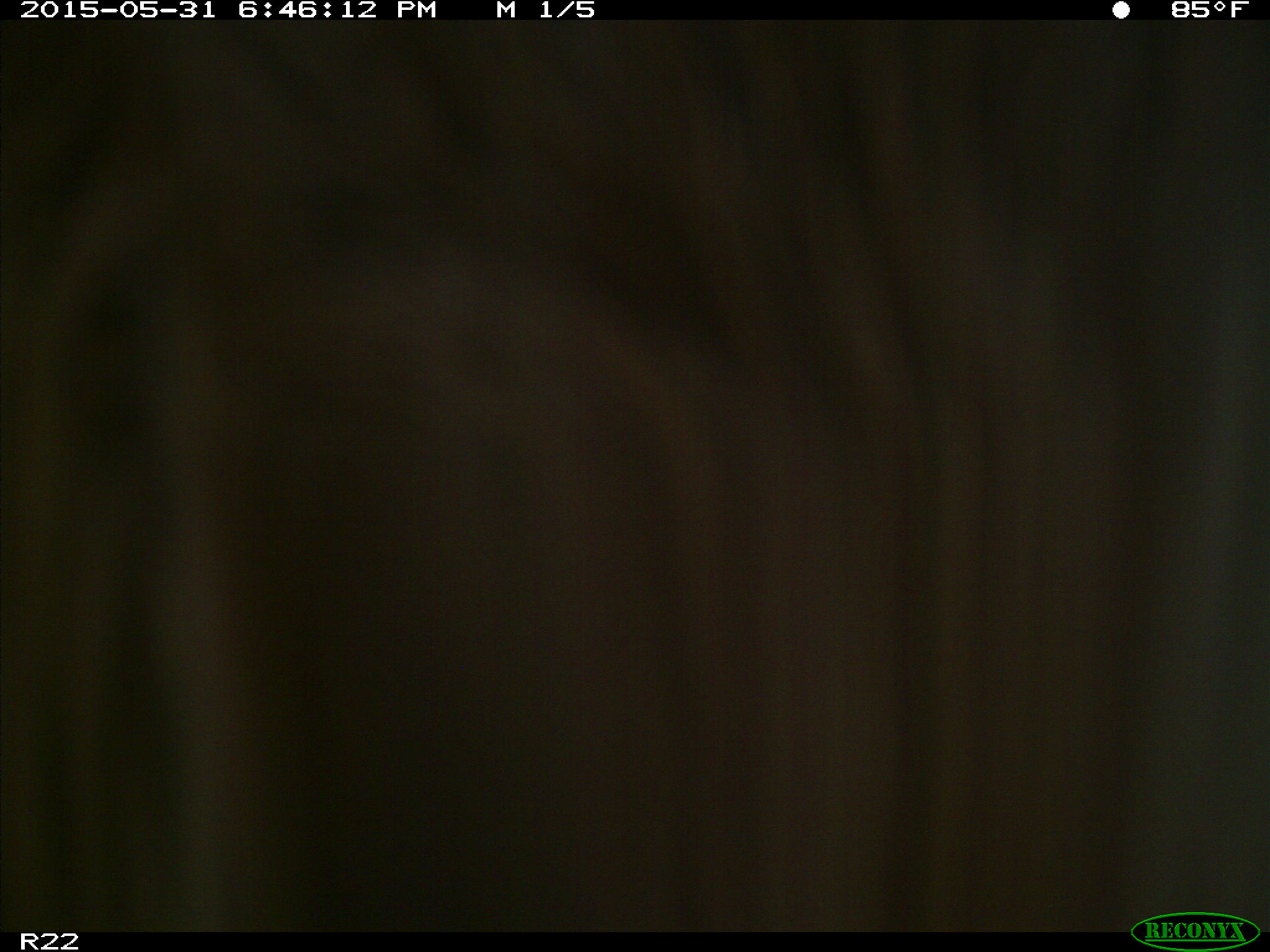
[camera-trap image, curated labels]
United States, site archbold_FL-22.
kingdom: Animalia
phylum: Chordata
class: Mammalia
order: Artiodactyla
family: Bovidae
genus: Bos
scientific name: Bos taurus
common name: domestic cow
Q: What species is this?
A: Bos taurus (domestic cow).